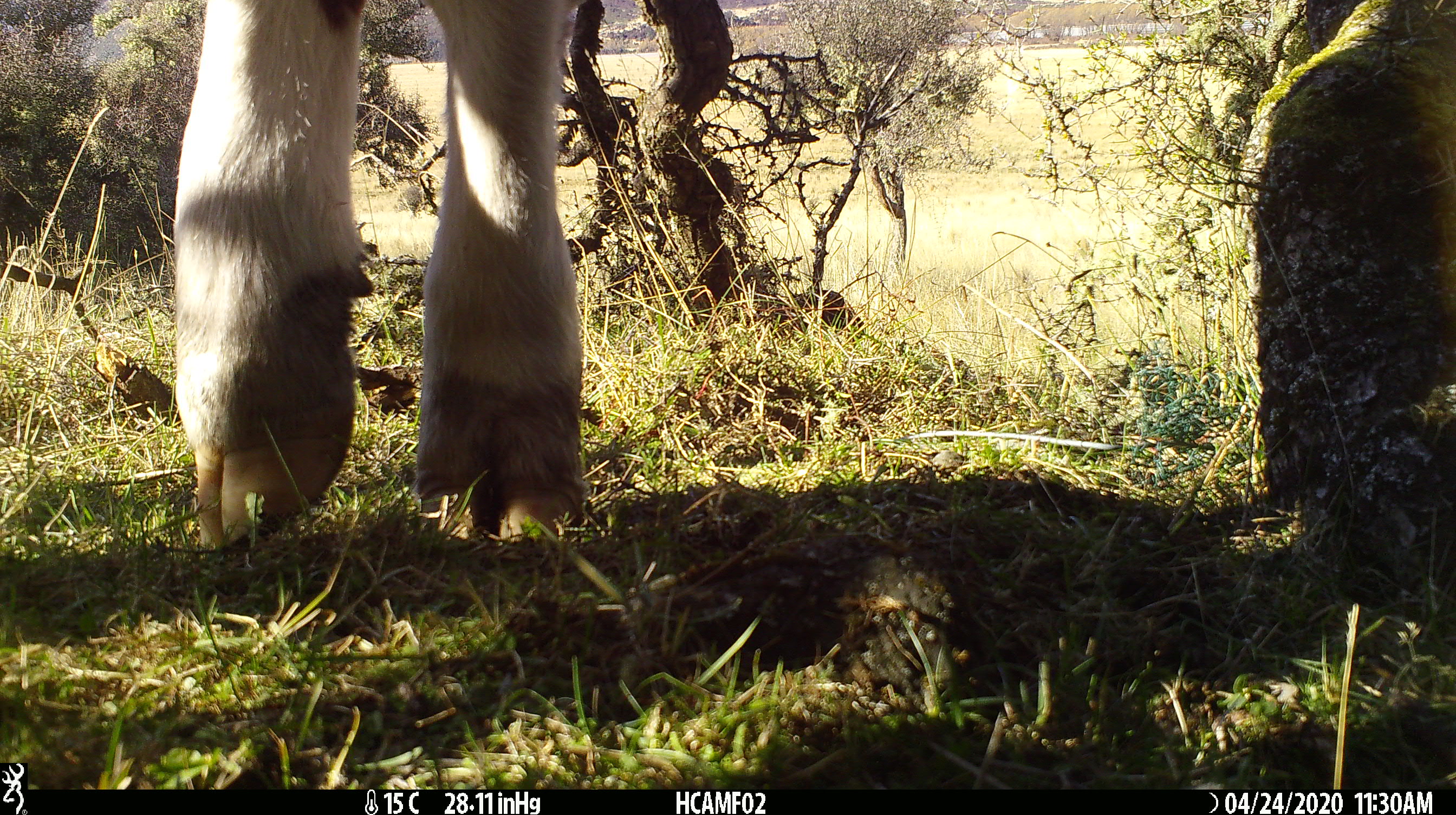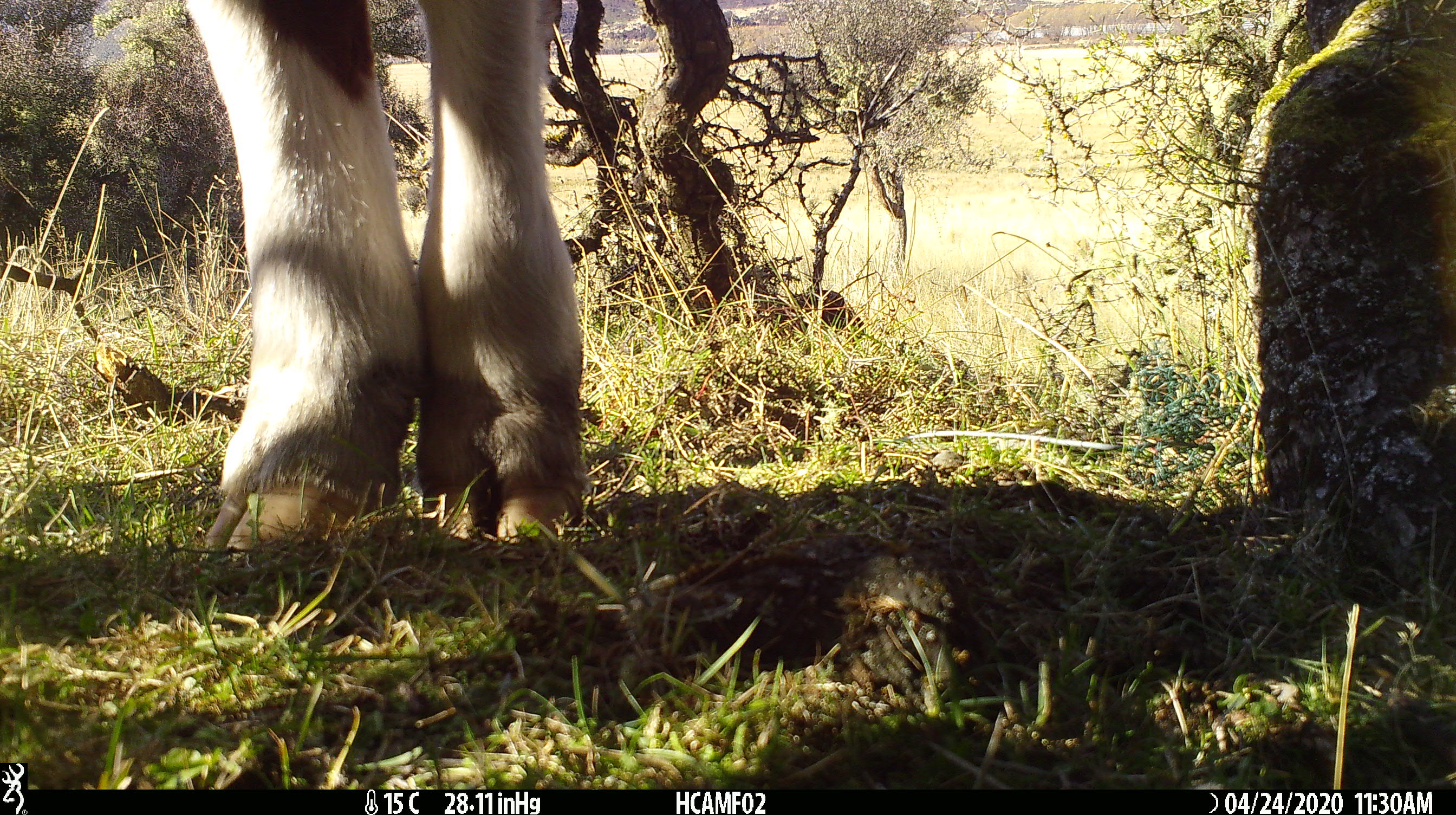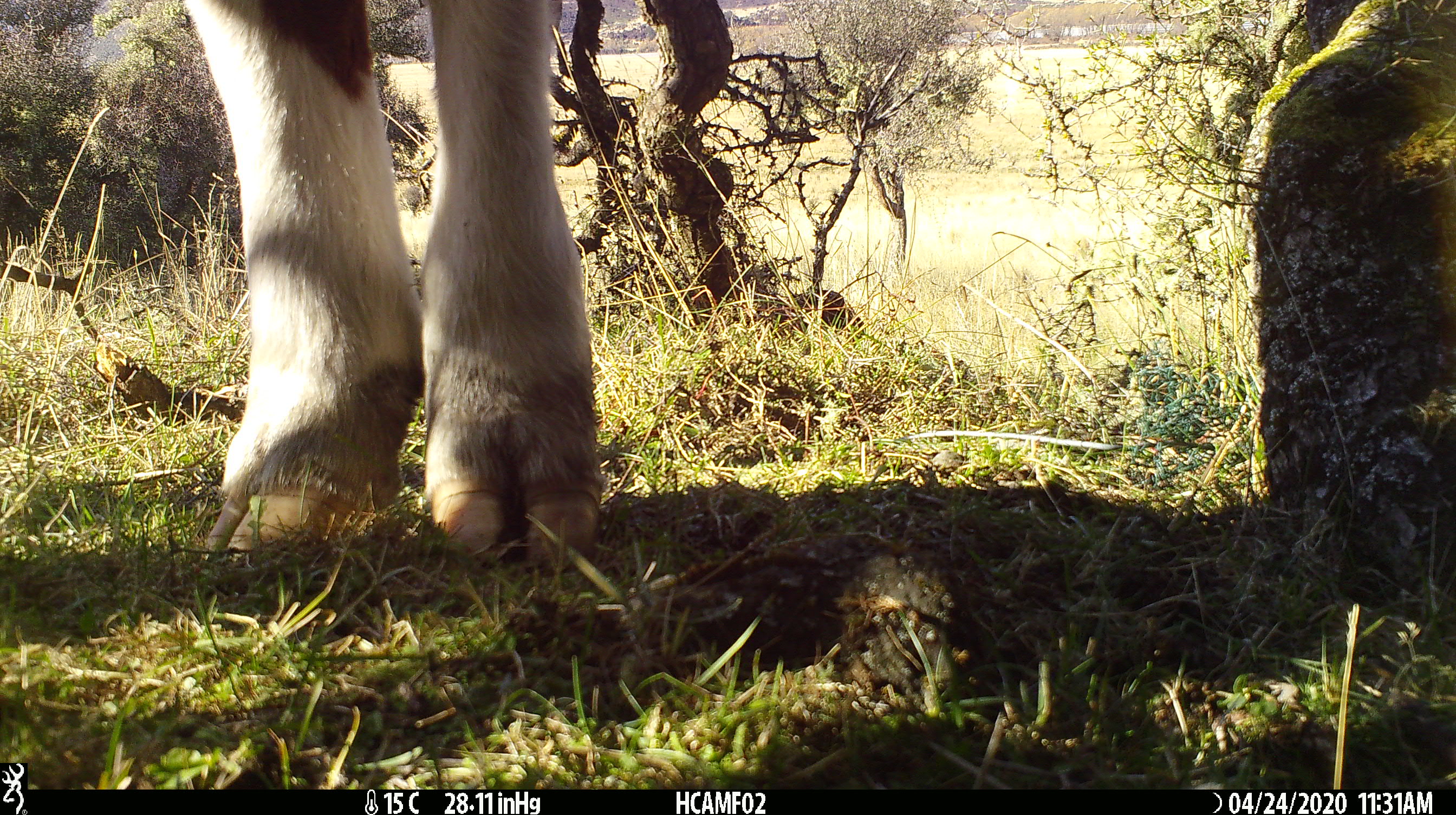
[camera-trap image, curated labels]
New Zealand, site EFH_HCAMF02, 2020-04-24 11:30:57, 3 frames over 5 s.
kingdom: Animalia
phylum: Chordata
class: Mammalia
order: Artiodactyla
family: Bovidae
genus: Bos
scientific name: Bos taurus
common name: domestic cow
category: cow